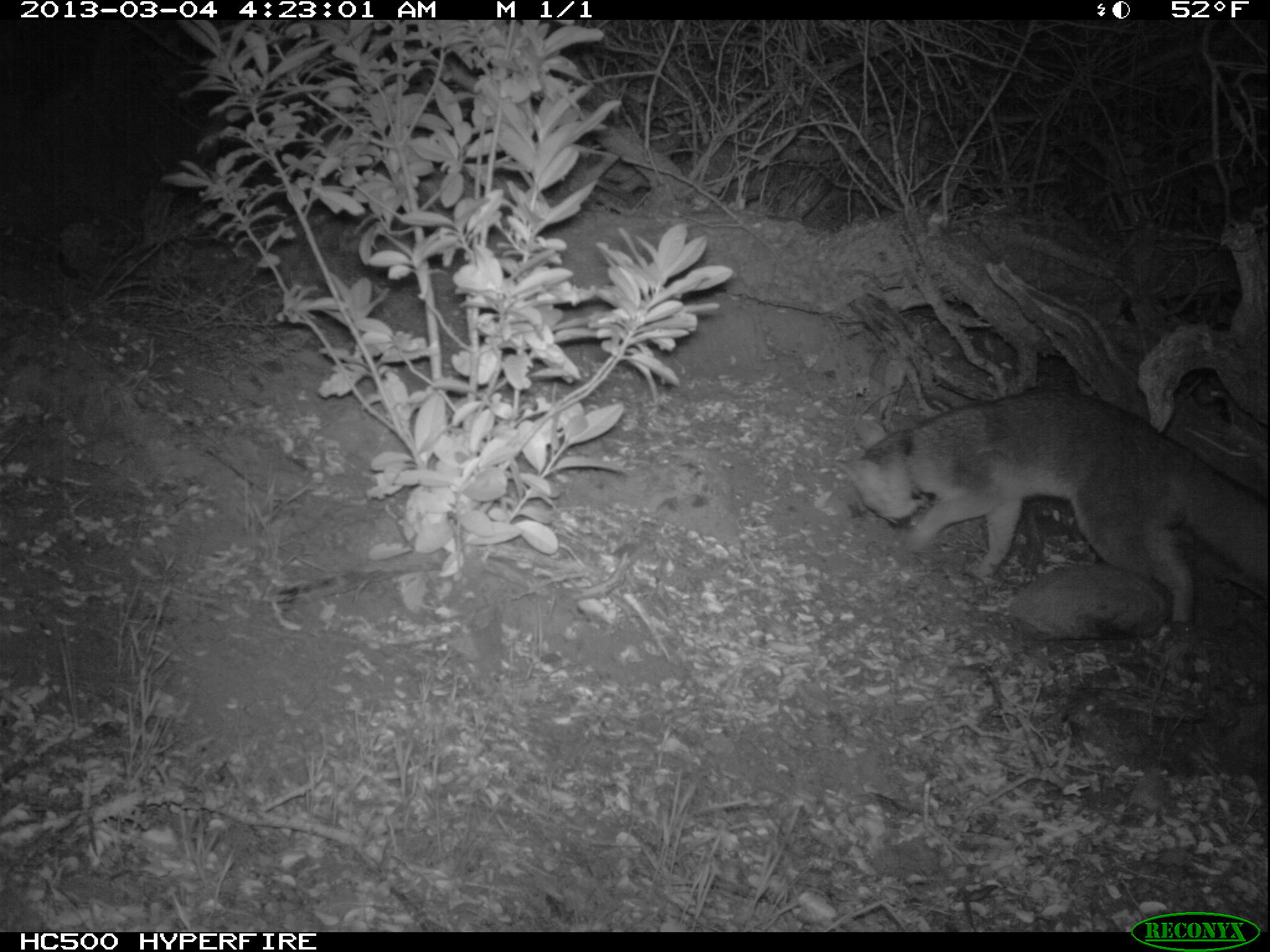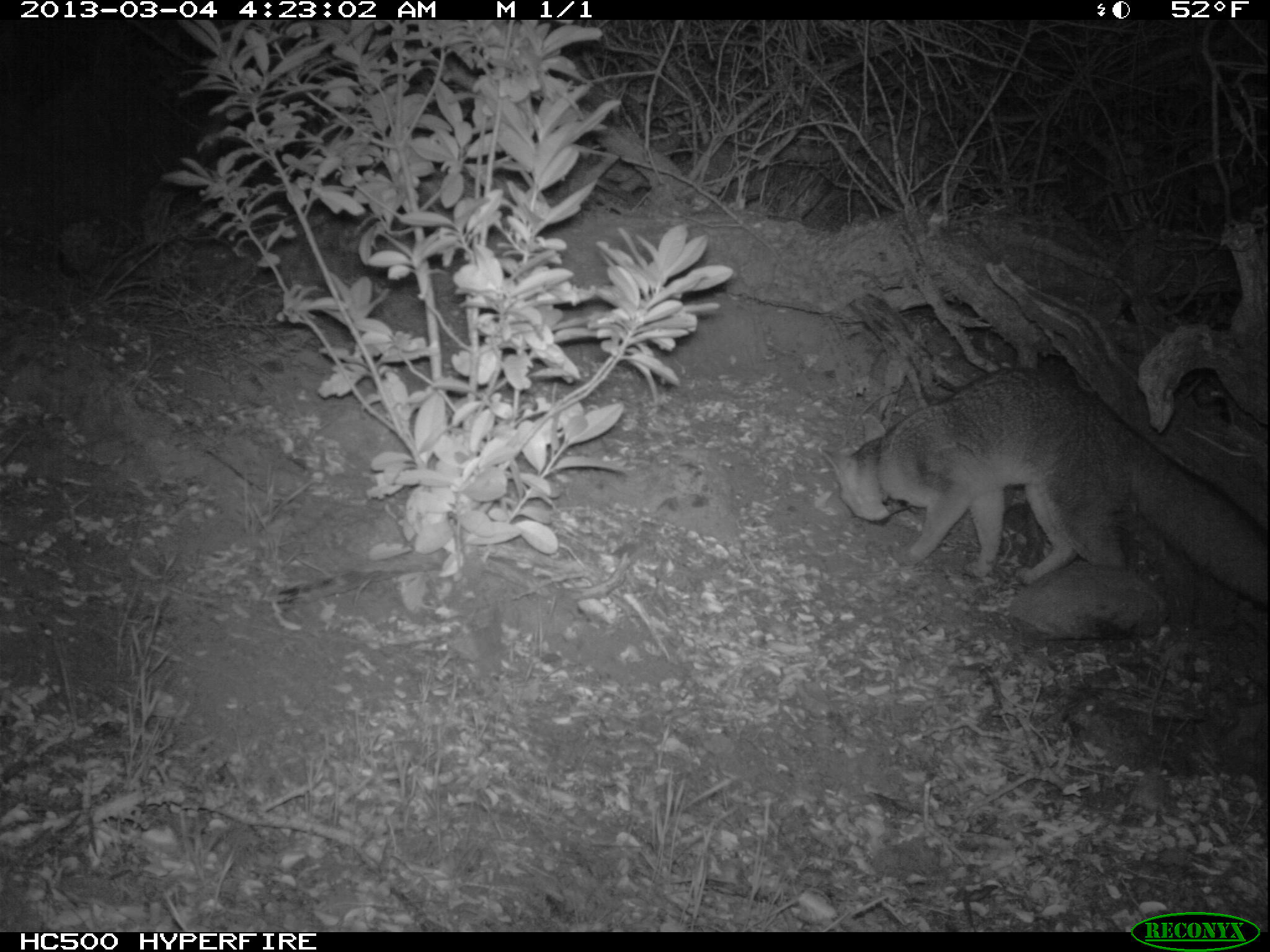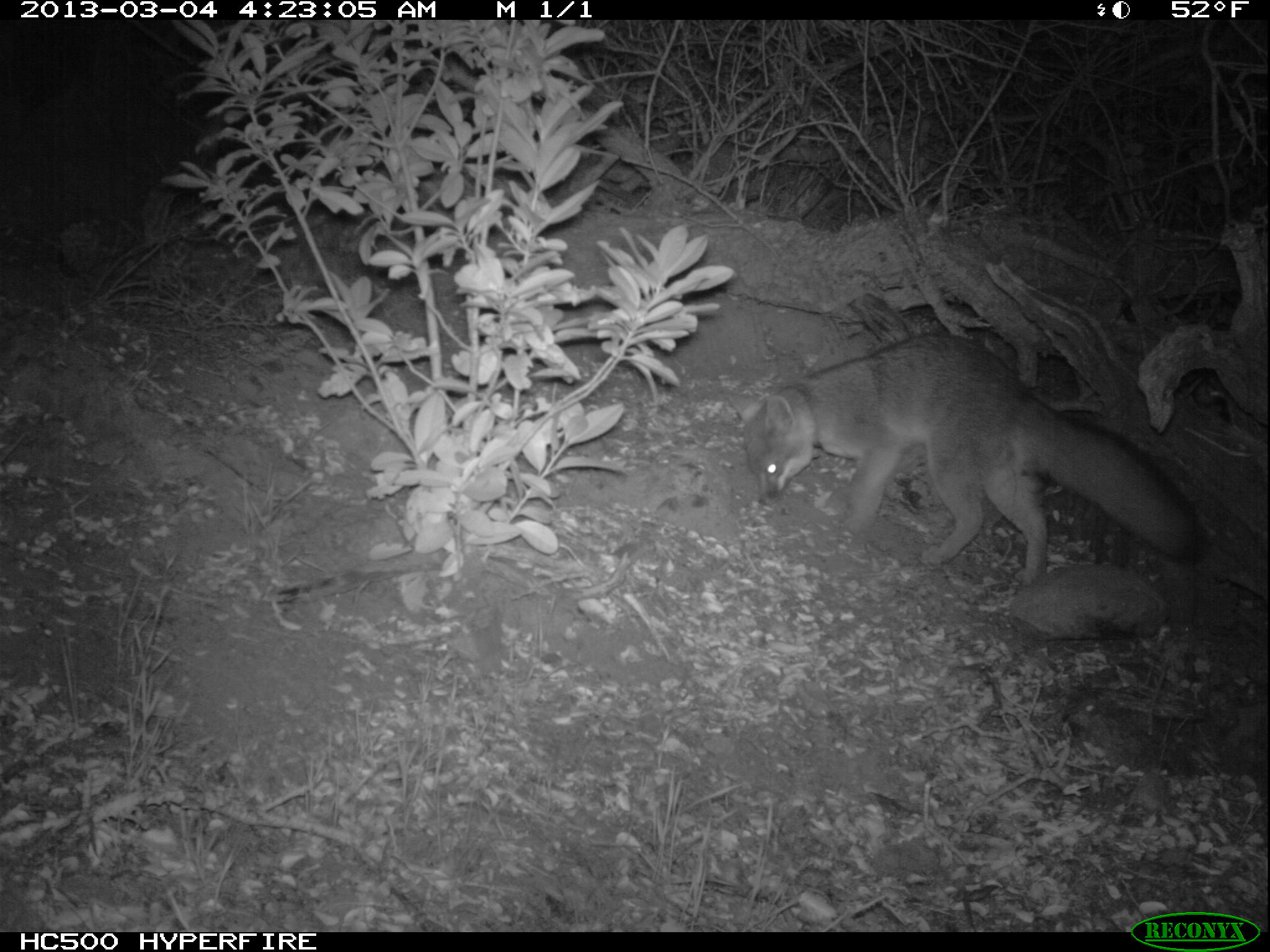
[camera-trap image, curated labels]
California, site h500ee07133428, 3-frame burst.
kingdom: Animalia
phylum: Chordata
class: Mammalia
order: Carnivora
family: Canidae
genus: Urocyon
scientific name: Urocyon littoralis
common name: island fox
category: fox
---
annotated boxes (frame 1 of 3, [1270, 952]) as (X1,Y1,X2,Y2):
fox: (850,383,1269,622)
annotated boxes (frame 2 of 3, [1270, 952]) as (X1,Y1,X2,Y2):
fox: (819,368,1269,610)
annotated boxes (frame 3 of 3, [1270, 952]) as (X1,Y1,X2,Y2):
fox: (726,329,1207,585)